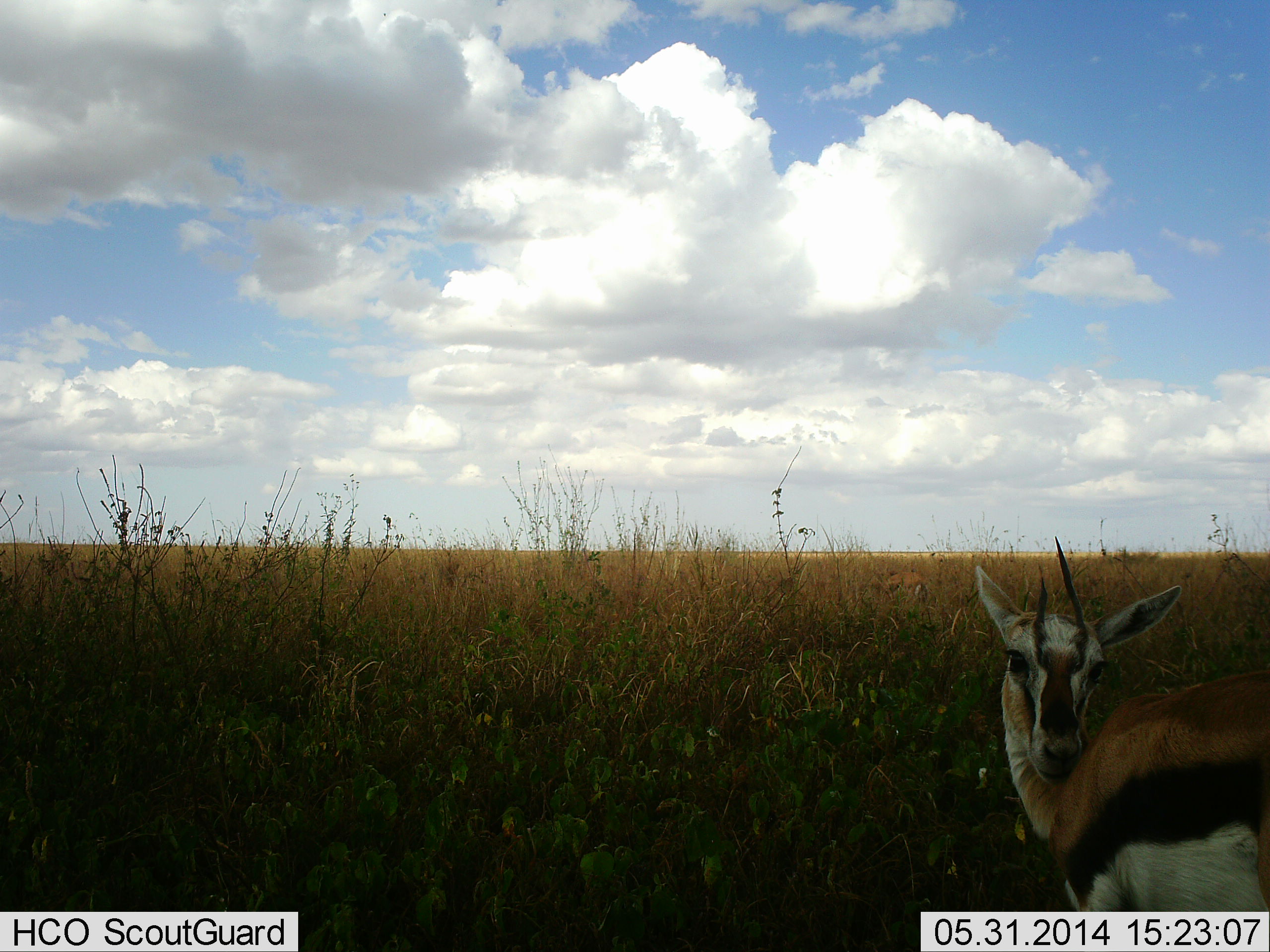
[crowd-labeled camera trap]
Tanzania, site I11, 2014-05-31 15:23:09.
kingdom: Animalia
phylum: Chordata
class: Mammalia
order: Artiodactyla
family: Bovidae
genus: Eudorcas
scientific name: Eudorcas thomsonii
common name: thomson's gazelle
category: gazellethomsons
Gazellethomsons (thomson's gazelle) (Eudorcas thomsonii), count 1. Behavior (volunteer vote fractions): standing 90%, resting 0%, moving 10%, interacting 0%. Young present (vote fraction): 0%. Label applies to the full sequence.